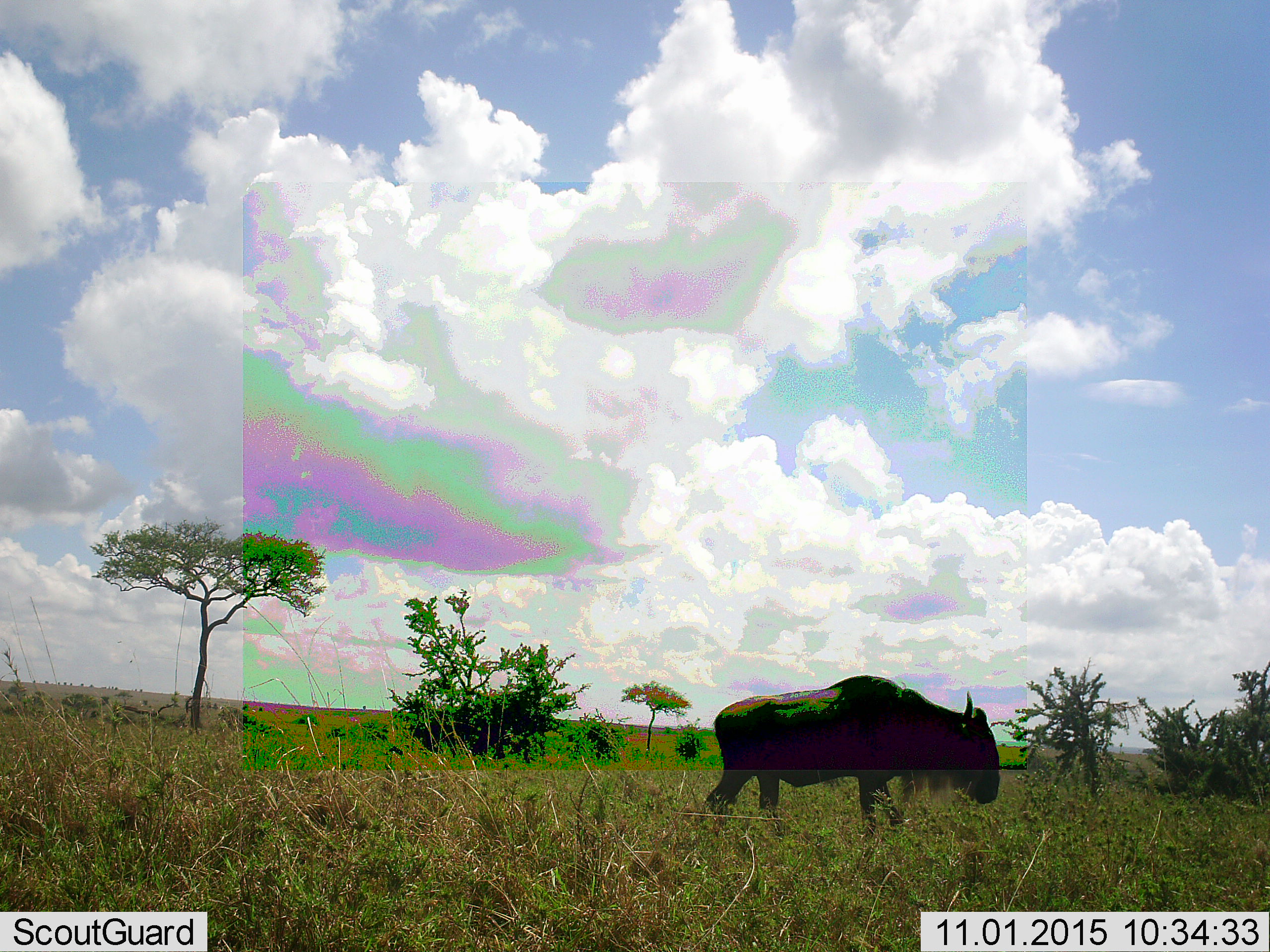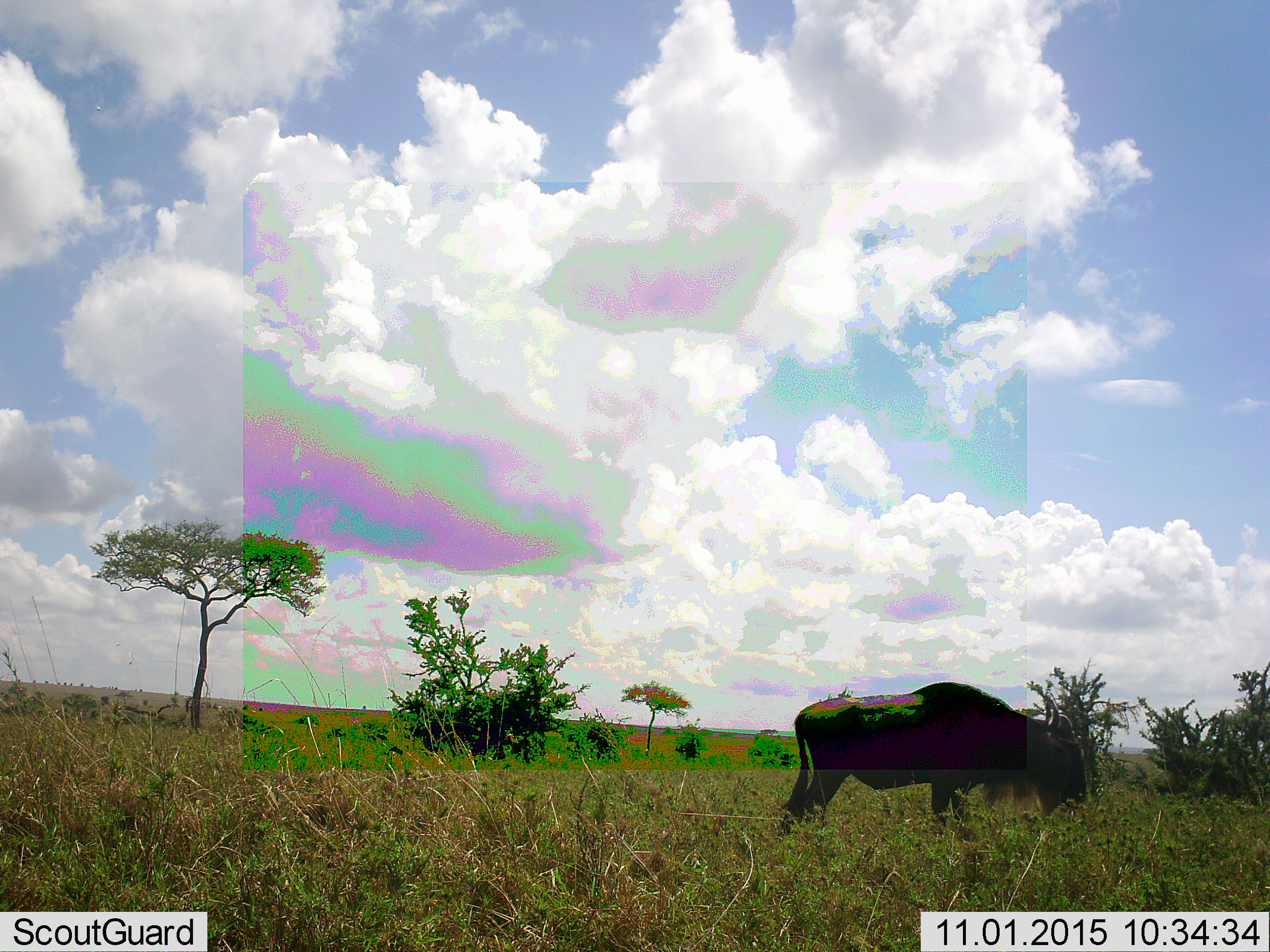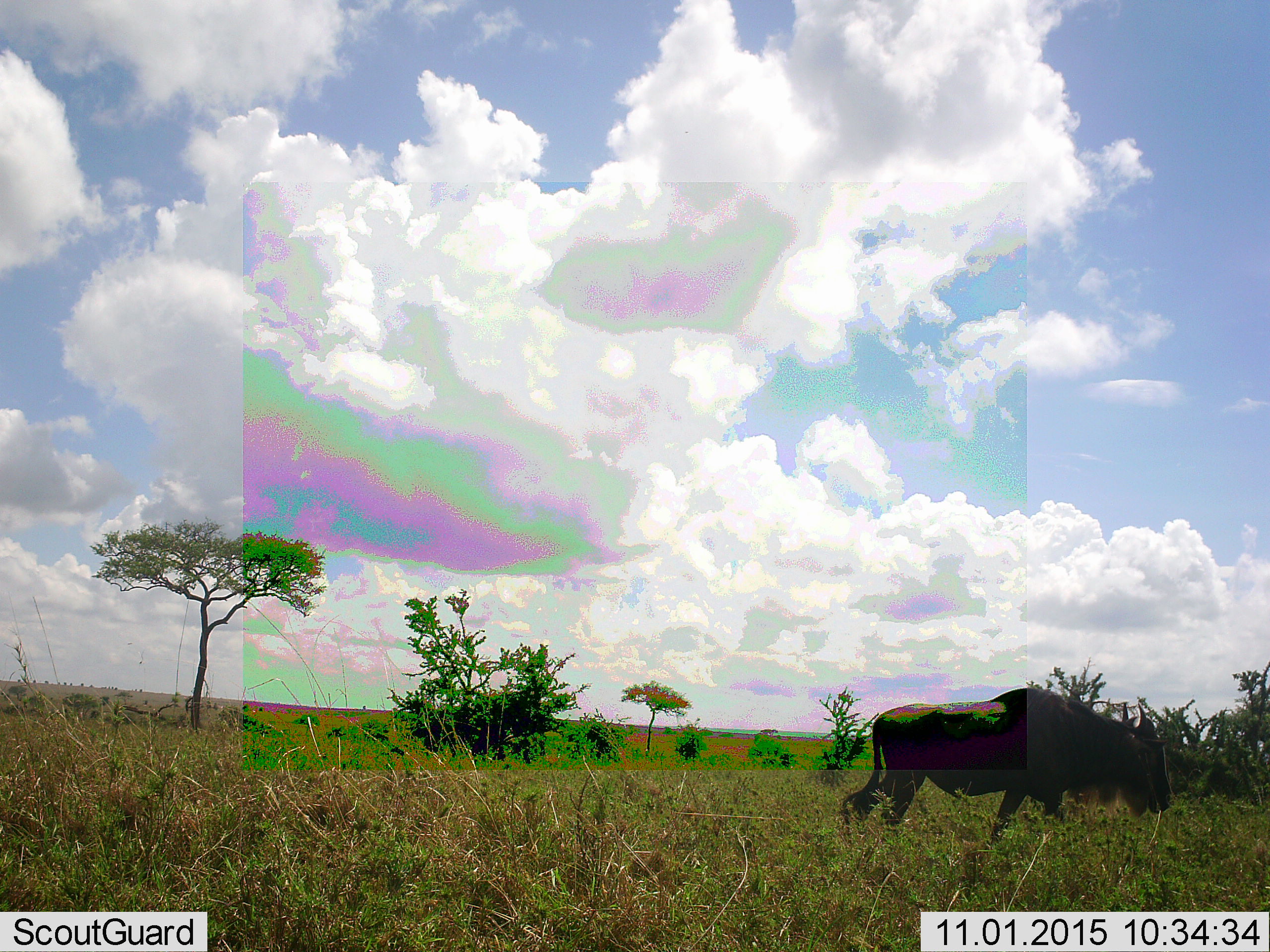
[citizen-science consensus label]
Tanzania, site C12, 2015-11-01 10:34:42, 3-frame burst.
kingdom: Animalia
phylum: Chordata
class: Mammalia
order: Artiodactyla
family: Bovidae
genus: Connochaetes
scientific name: Connochaetes taurinus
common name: blue wildebeest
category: wildebeest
Wildebeest (blue wildebeest) (Connochaetes taurinus), count 1. Behavior (volunteer vote fractions): standing 7%, resting 0%, moving 93%, interacting 0%. Young present (vote fraction): 0%. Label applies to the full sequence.